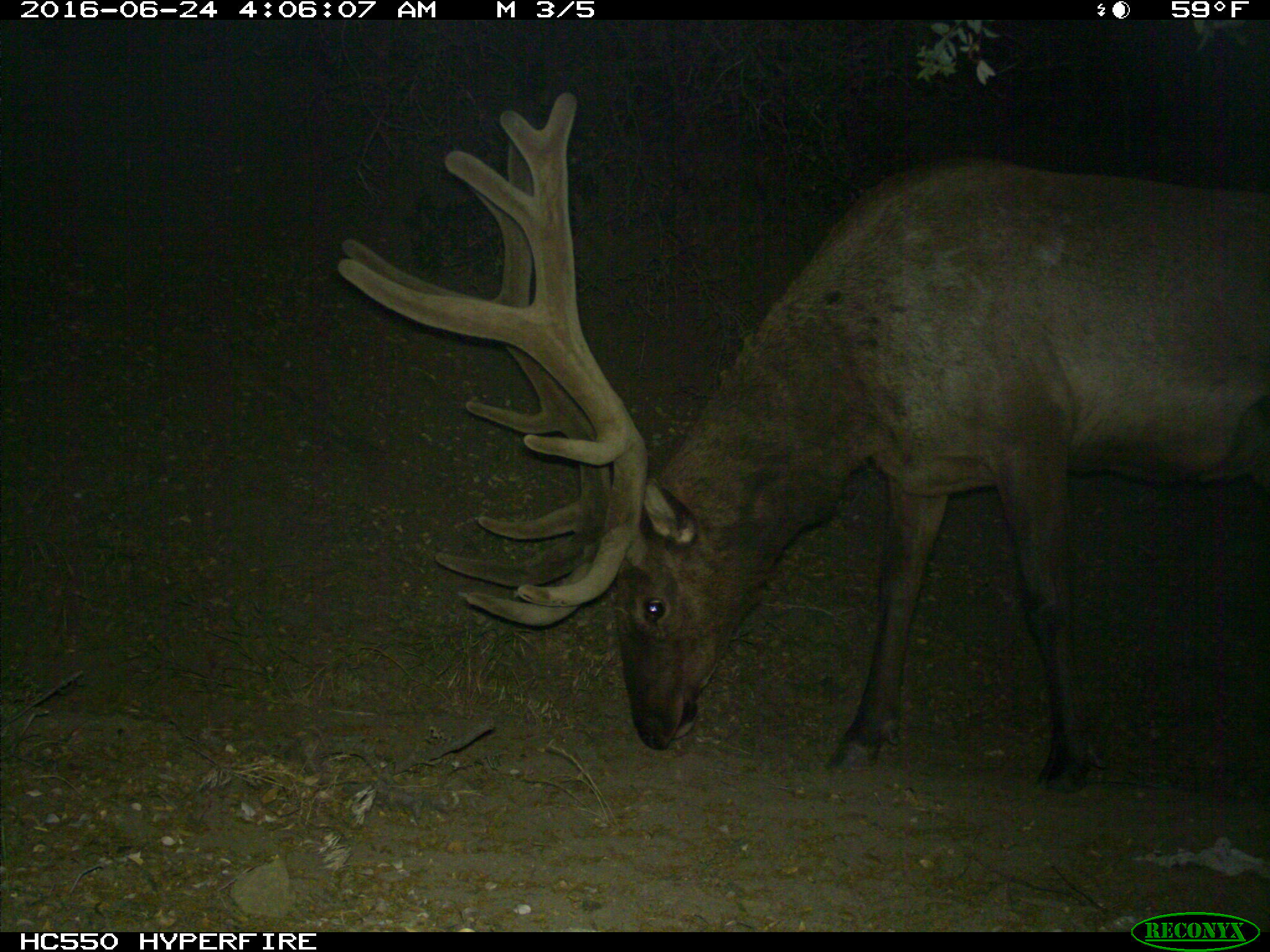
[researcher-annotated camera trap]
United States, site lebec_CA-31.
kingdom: Animalia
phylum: Chordata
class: Mammalia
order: Artiodactyla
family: Cervidae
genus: Cervus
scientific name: Cervus canadensis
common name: elk